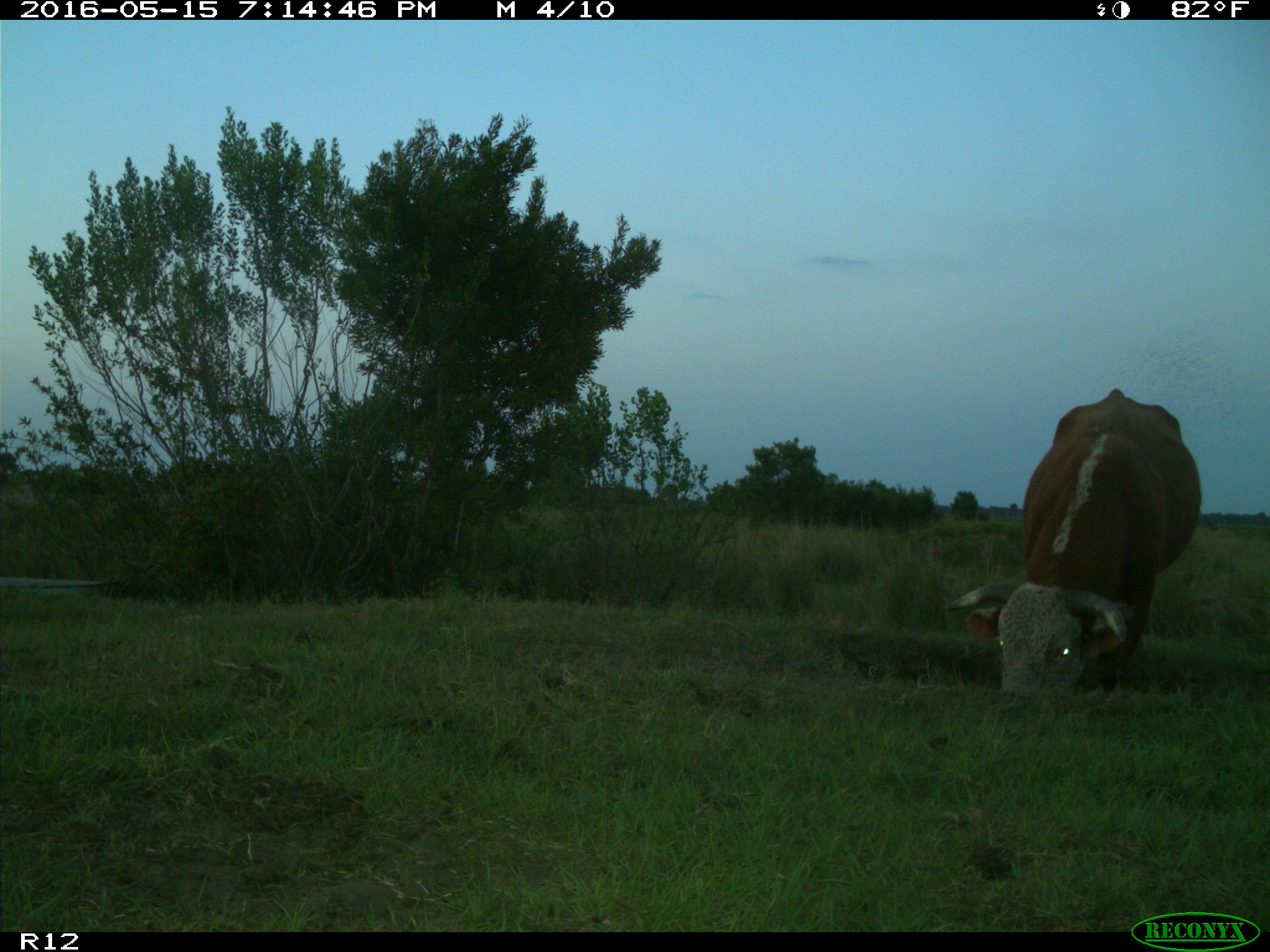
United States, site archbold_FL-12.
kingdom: Animalia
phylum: Chordata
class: Mammalia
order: Artiodactyla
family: Bovidae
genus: Bos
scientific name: Bos taurus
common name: domestic cow